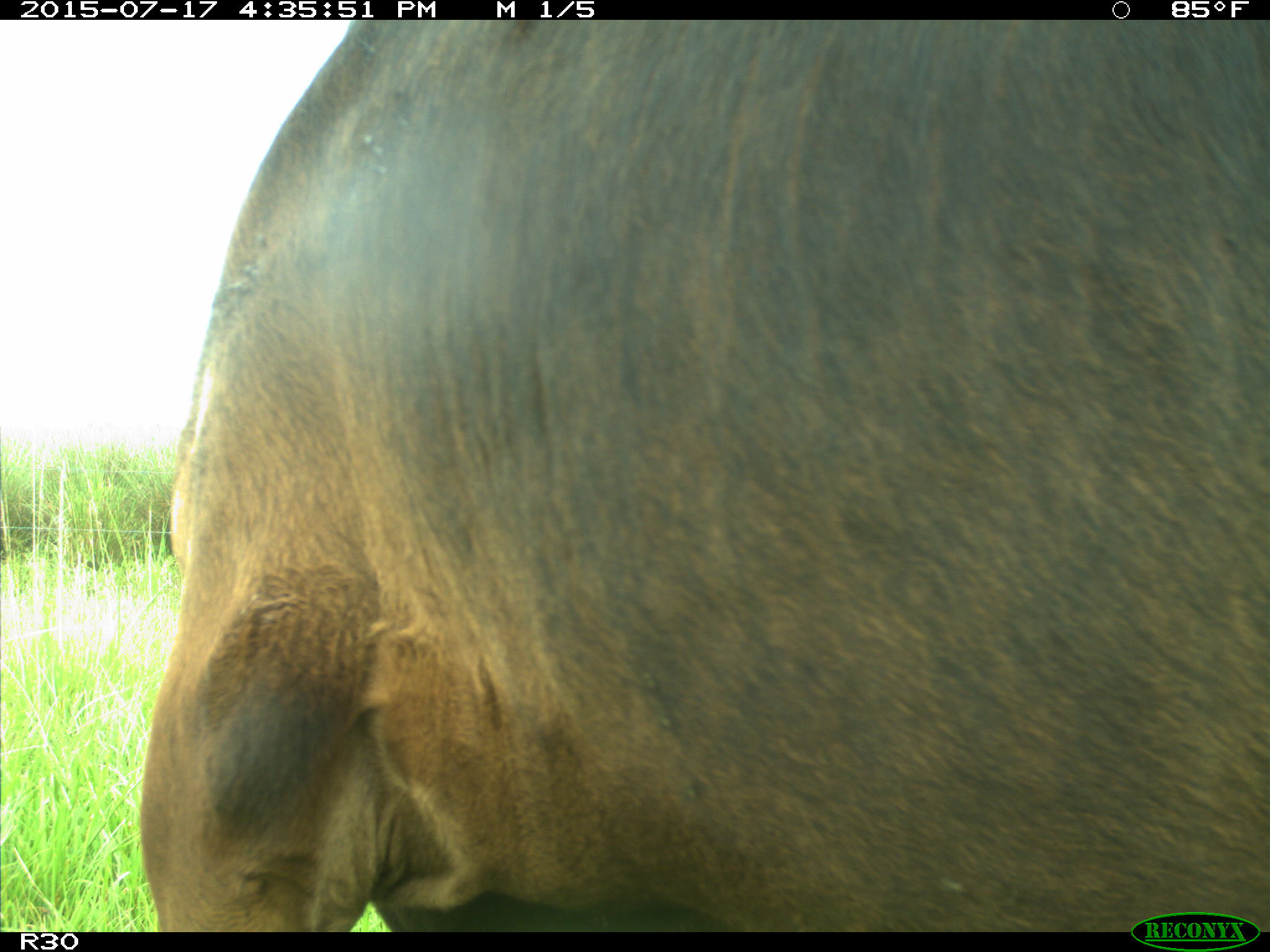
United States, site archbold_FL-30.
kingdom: Animalia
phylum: Chordata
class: Mammalia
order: Artiodactyla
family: Bovidae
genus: Bos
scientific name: Bos taurus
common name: domestic cow